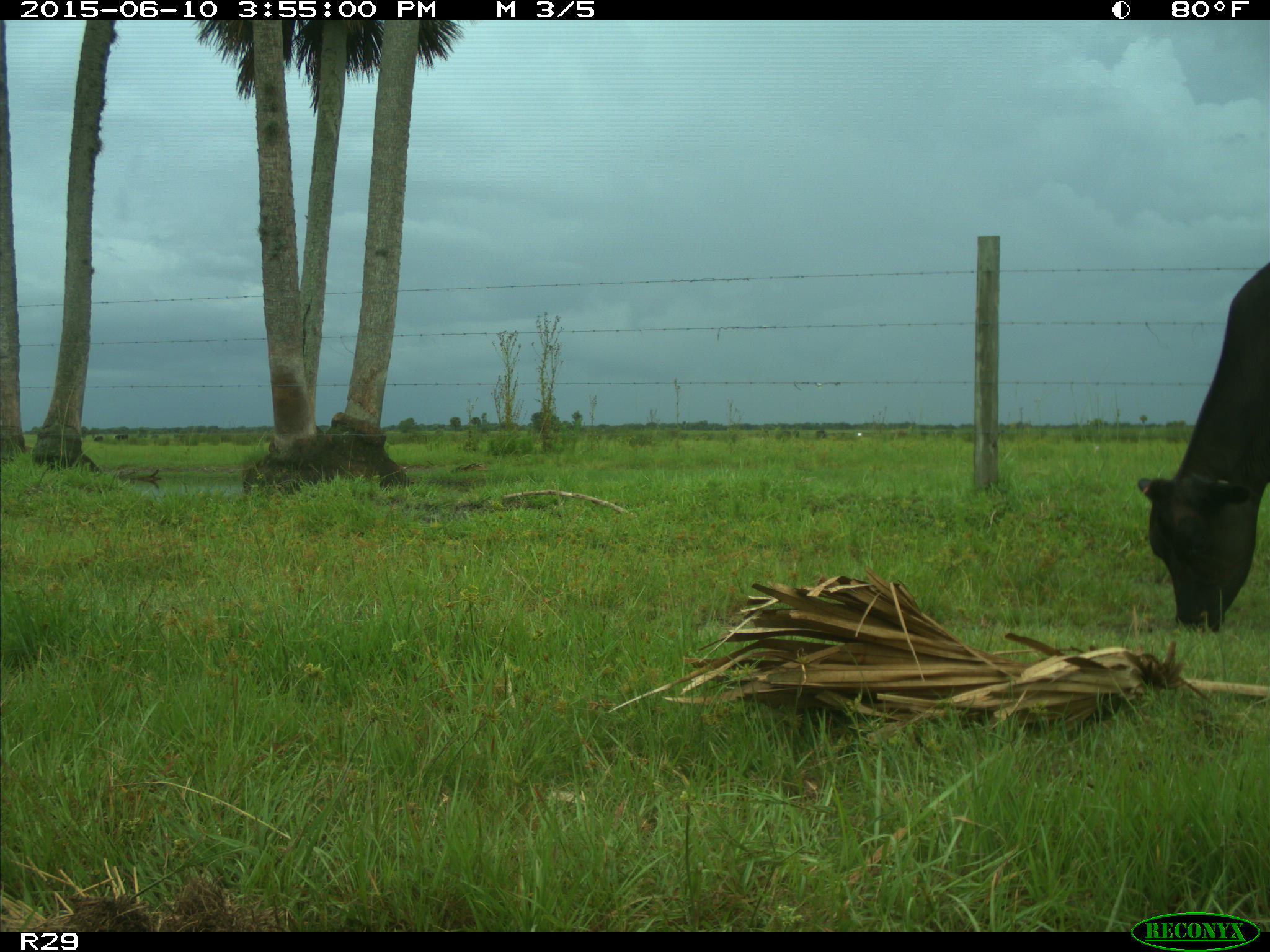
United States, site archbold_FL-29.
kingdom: Animalia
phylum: Chordata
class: Mammalia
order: Artiodactyla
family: Bovidae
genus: Bos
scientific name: Bos taurus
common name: domestic cow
Bos taurus (domestic cow).